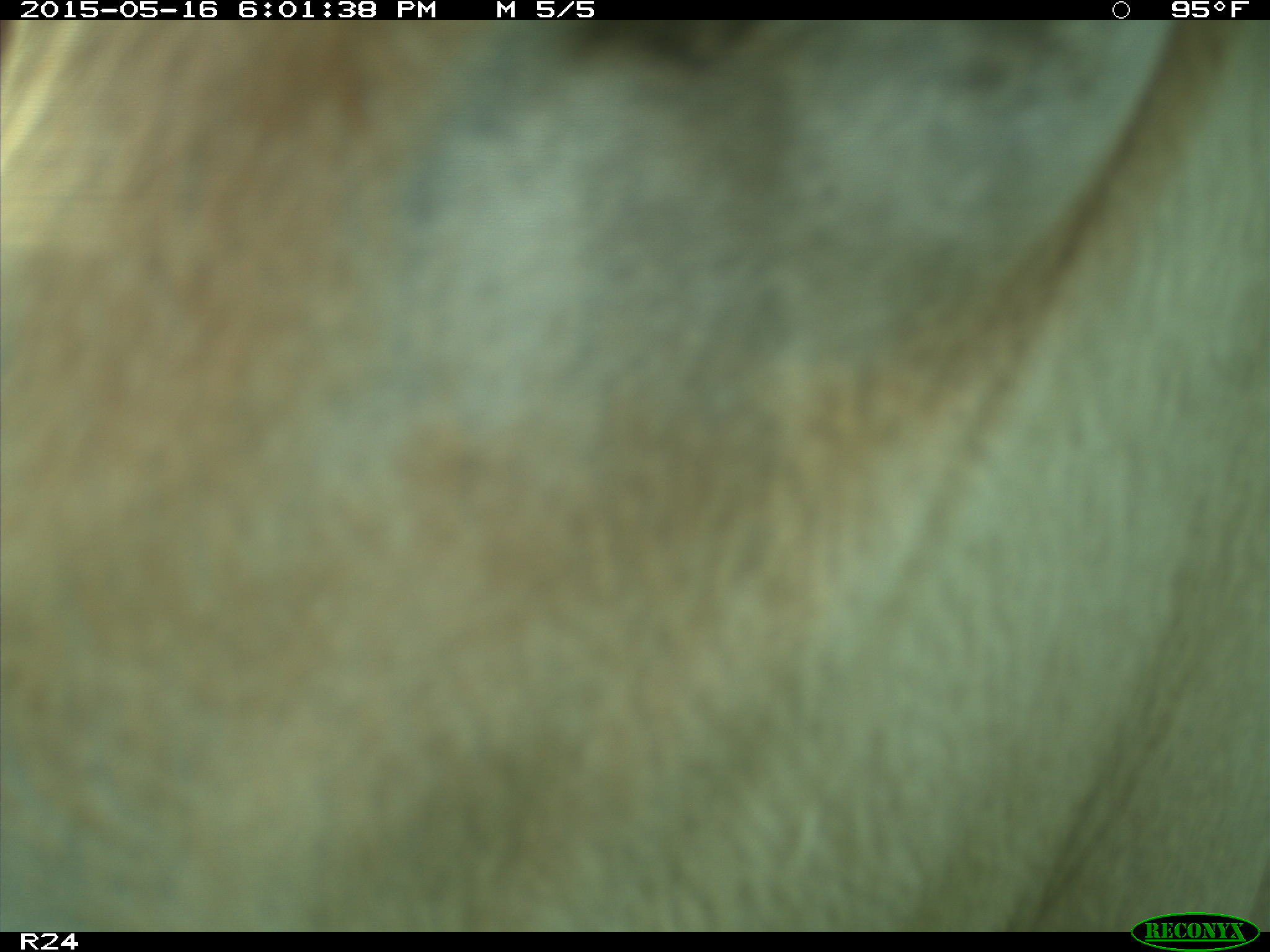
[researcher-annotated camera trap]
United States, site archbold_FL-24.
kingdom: Animalia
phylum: Chordata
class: Mammalia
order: Artiodactyla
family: Bovidae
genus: Bos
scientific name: Bos taurus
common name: domestic cow